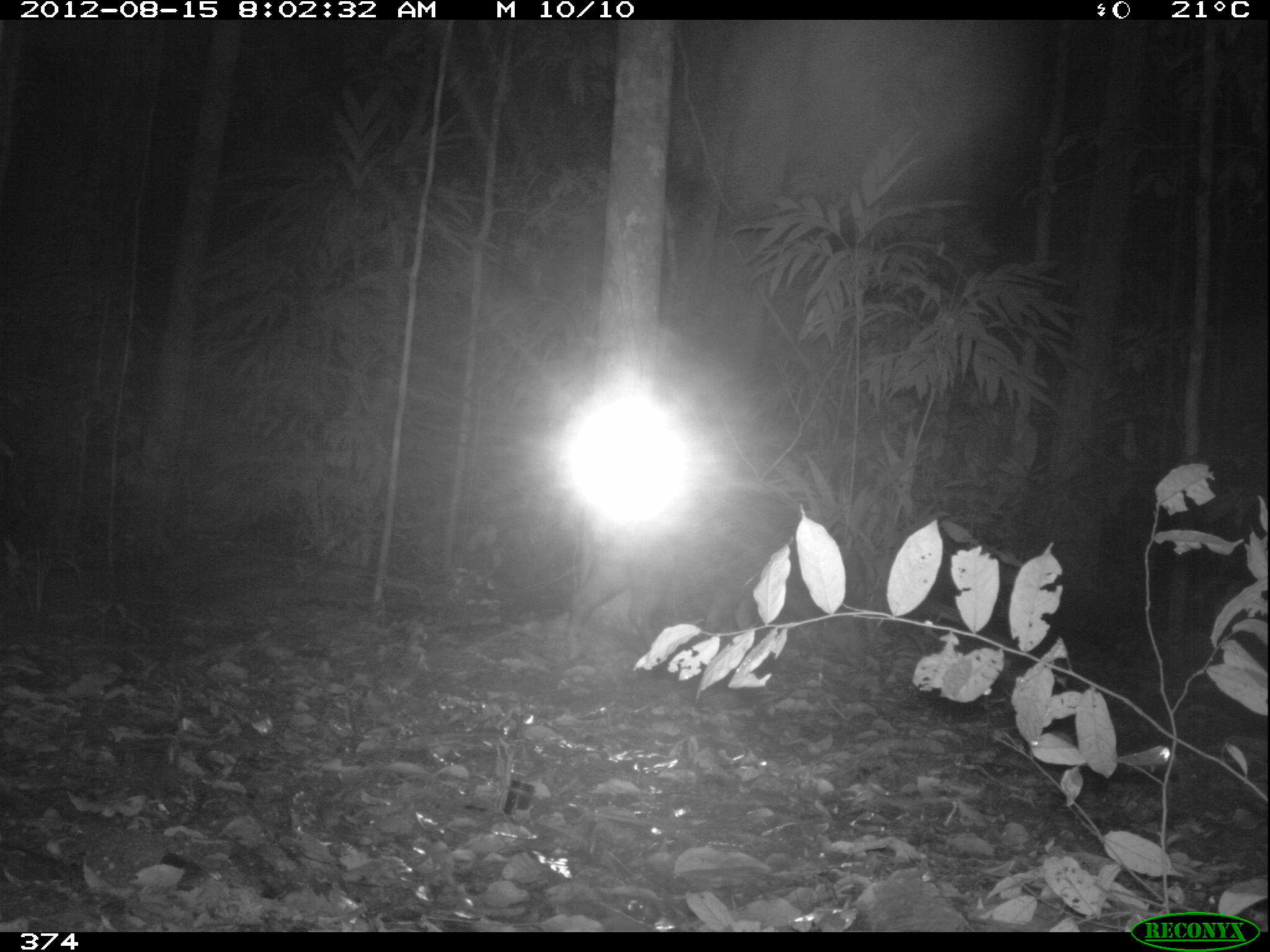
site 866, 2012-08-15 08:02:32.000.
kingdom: Animalia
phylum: Chordata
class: Mammalia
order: Artiodactyla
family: Tayassuidae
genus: Tayassu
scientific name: Tayassu pecari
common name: white-lipped peccary